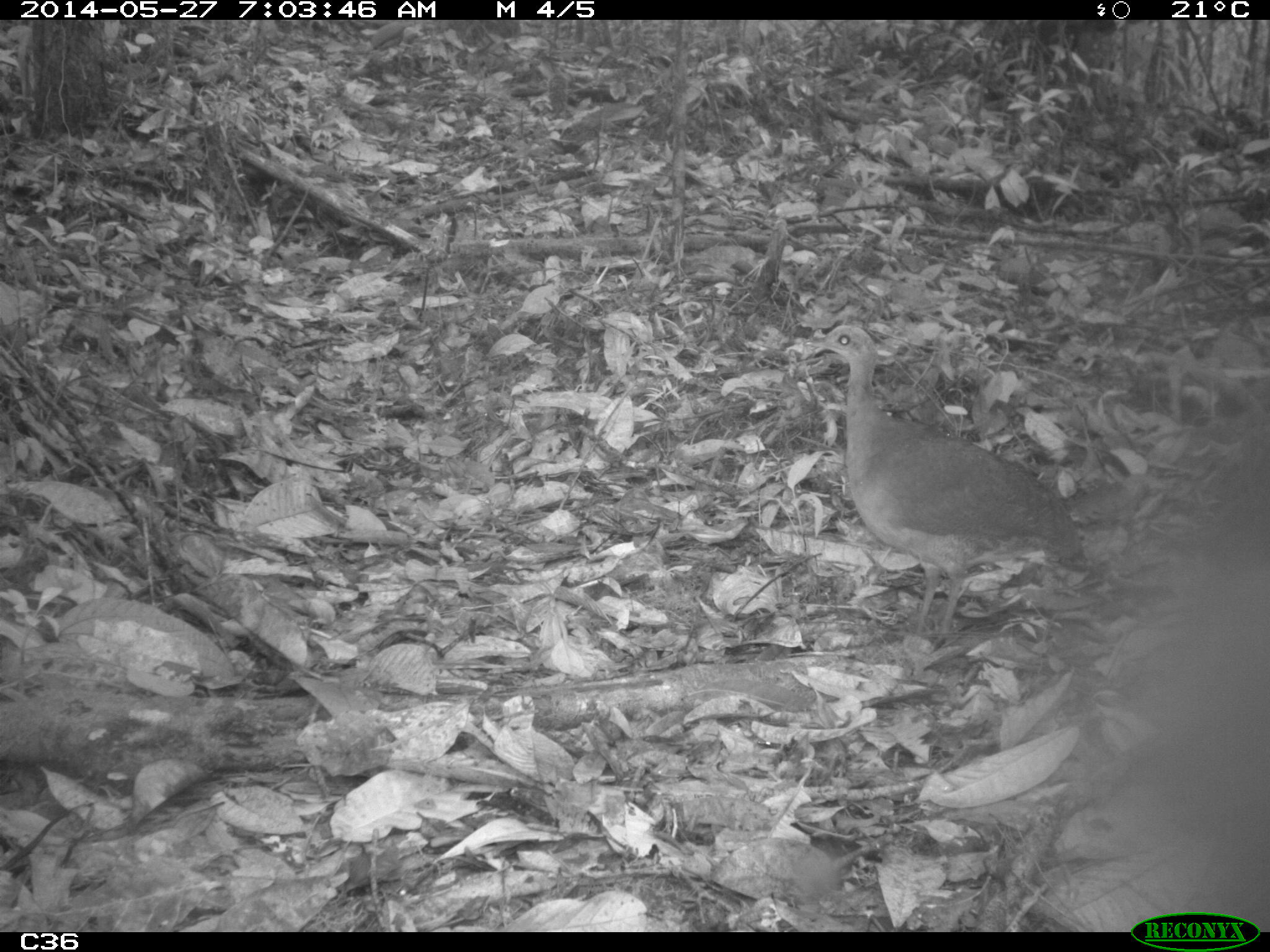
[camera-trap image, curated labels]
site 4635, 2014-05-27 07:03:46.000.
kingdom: Animalia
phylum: Chordata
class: Aves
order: Tinamiformes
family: Tinamidae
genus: Tinamus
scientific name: Tinamus major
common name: great tinamou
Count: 1.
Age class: adult.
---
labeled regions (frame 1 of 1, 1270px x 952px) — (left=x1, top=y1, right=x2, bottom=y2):
tinamus major: (left=812, top=322, right=1090, bottom=651)